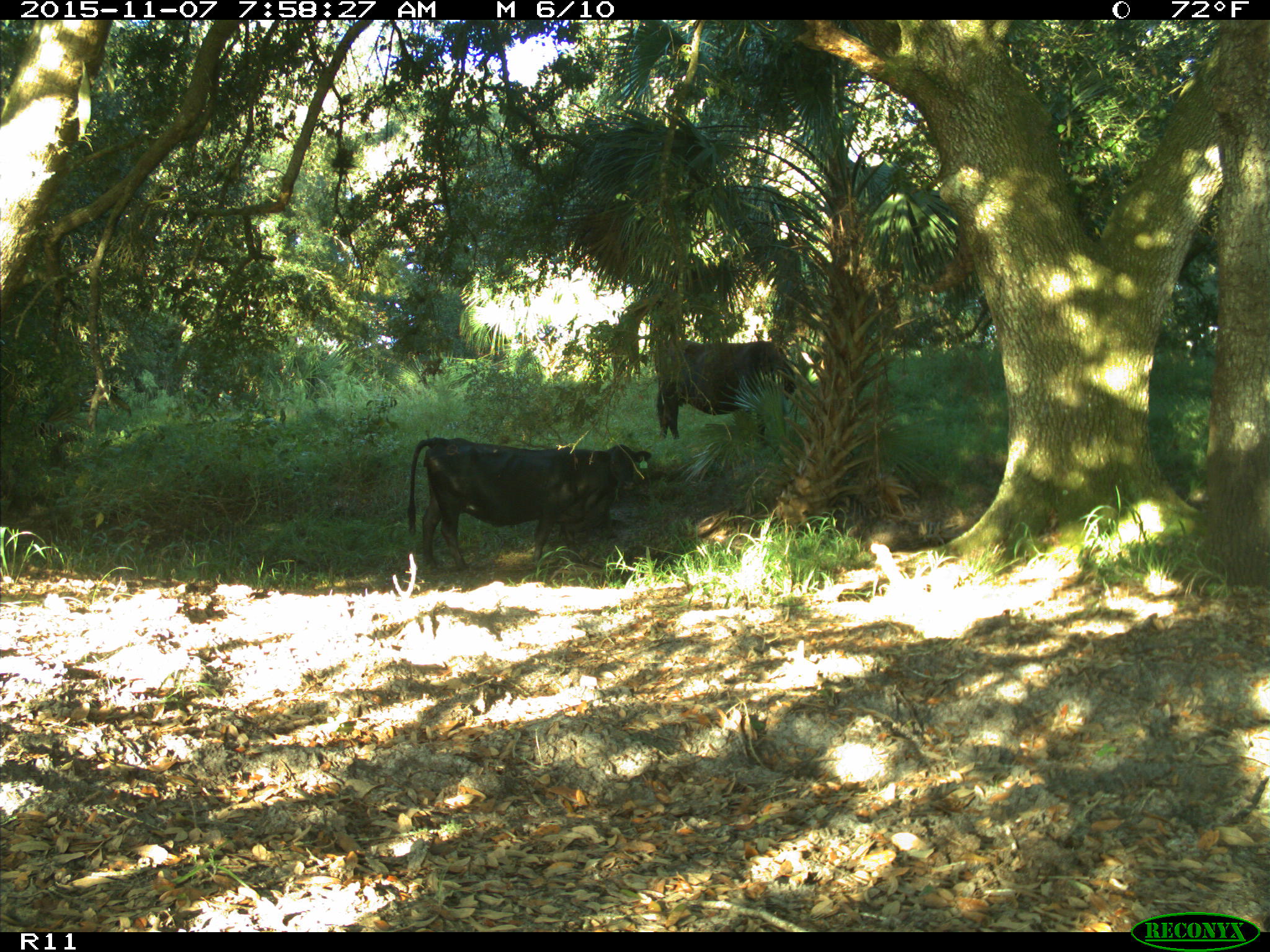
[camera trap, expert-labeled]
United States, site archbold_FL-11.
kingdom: Animalia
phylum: Chordata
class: Mammalia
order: Artiodactyla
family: Bovidae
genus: Bos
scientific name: Bos taurus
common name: domestic cow